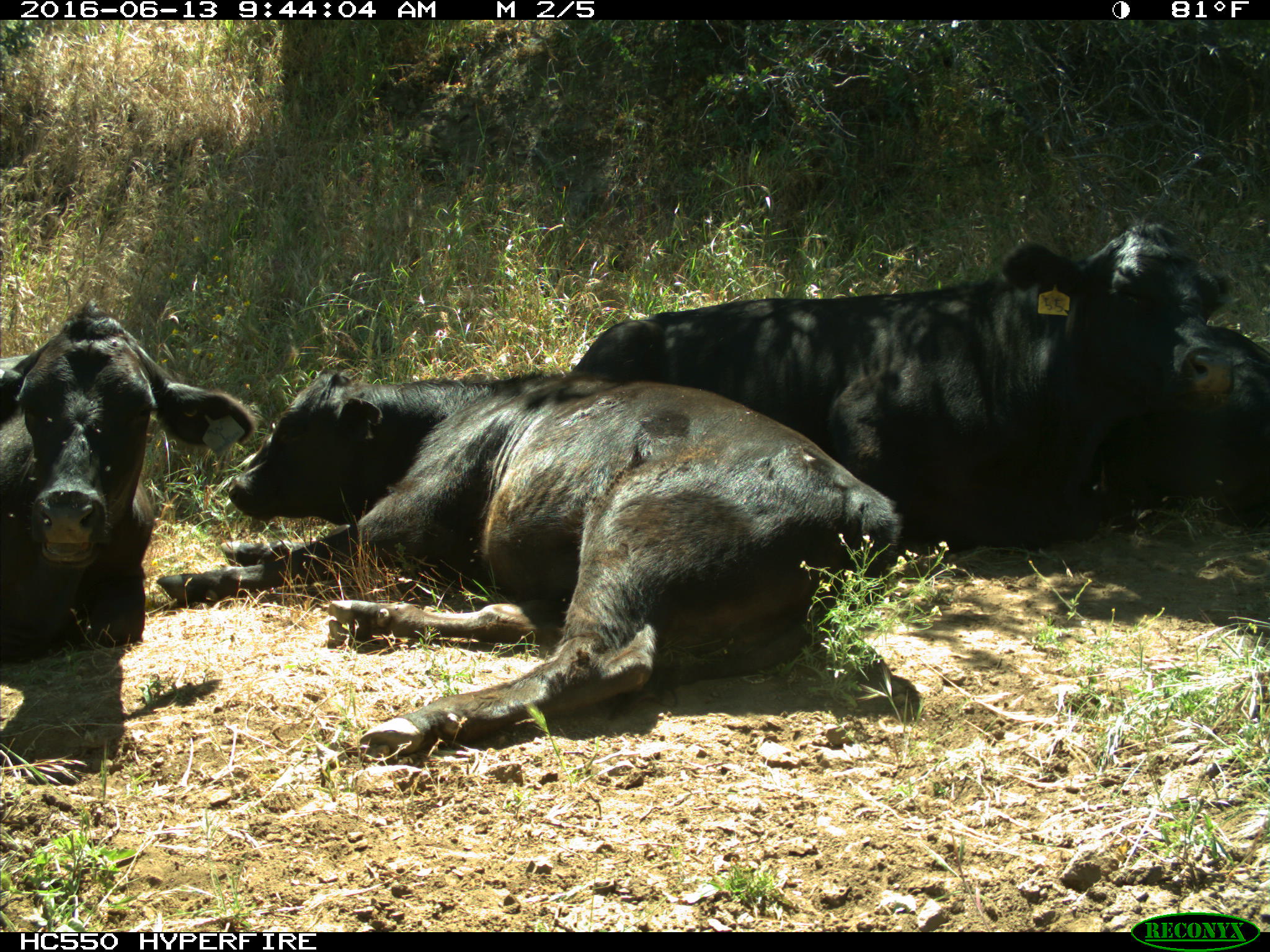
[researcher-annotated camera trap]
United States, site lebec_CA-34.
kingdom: Animalia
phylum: Chordata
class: Mammalia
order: Artiodactyla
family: Bovidae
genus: Bos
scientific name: Bos taurus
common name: domestic cow